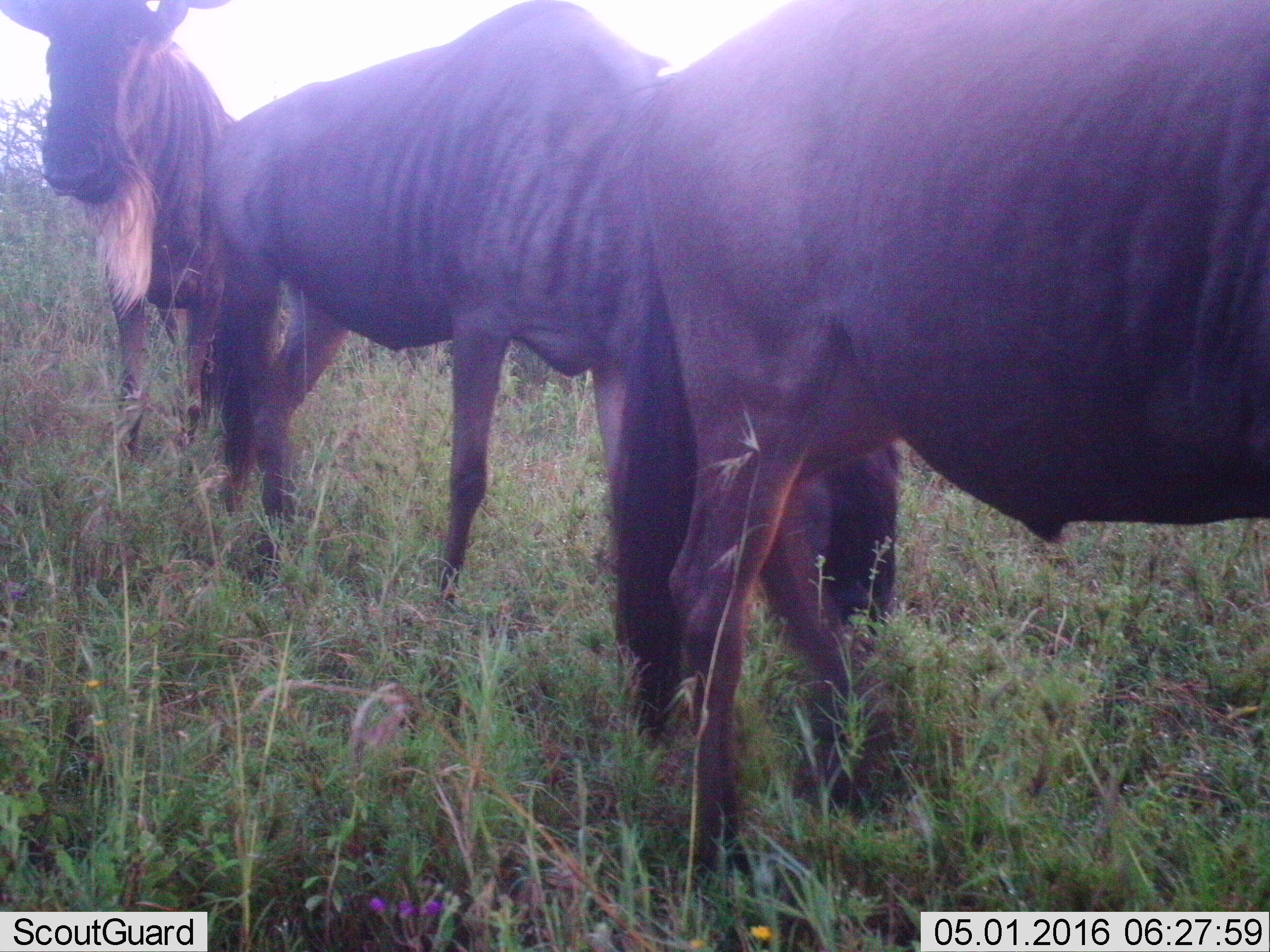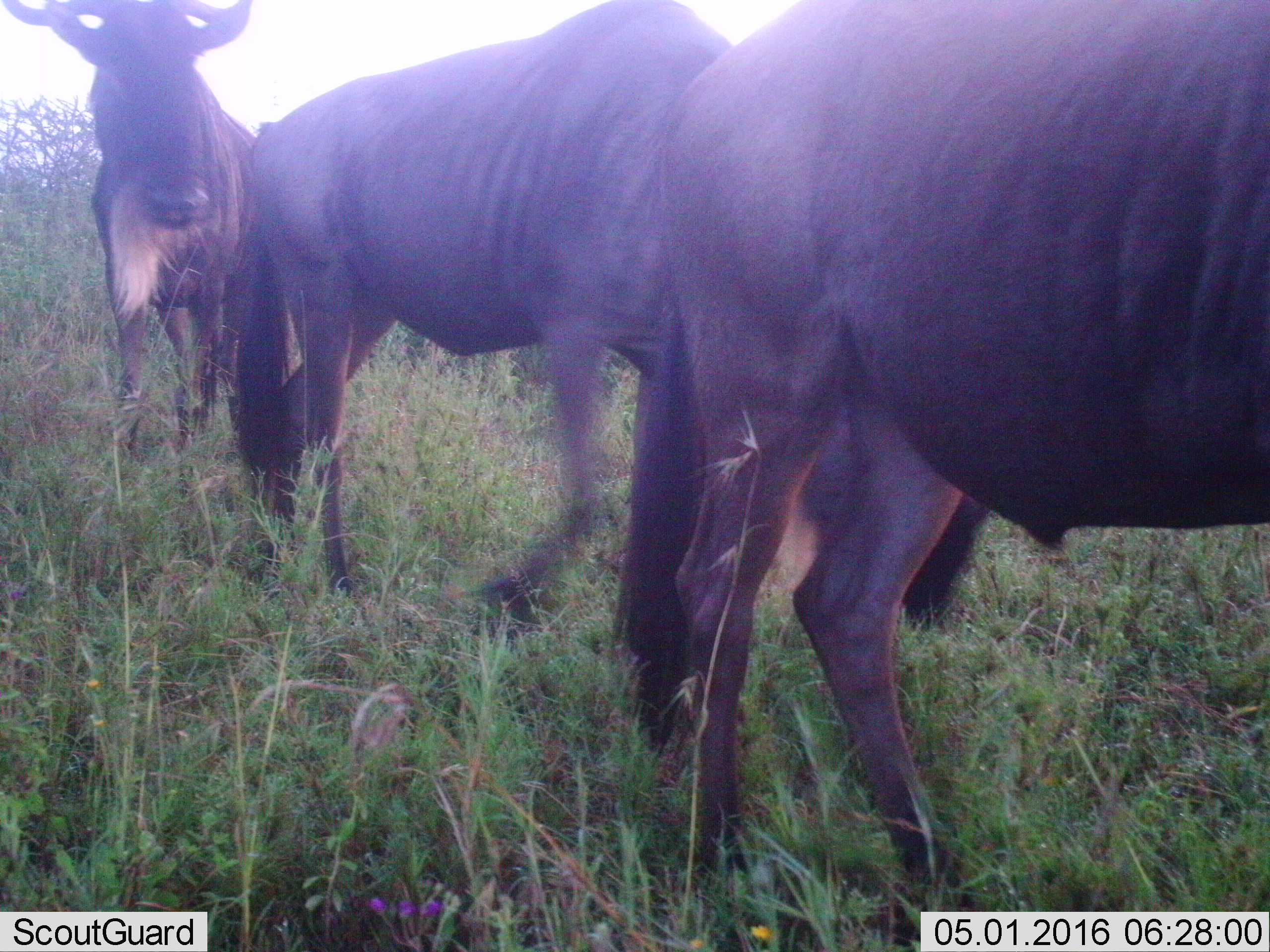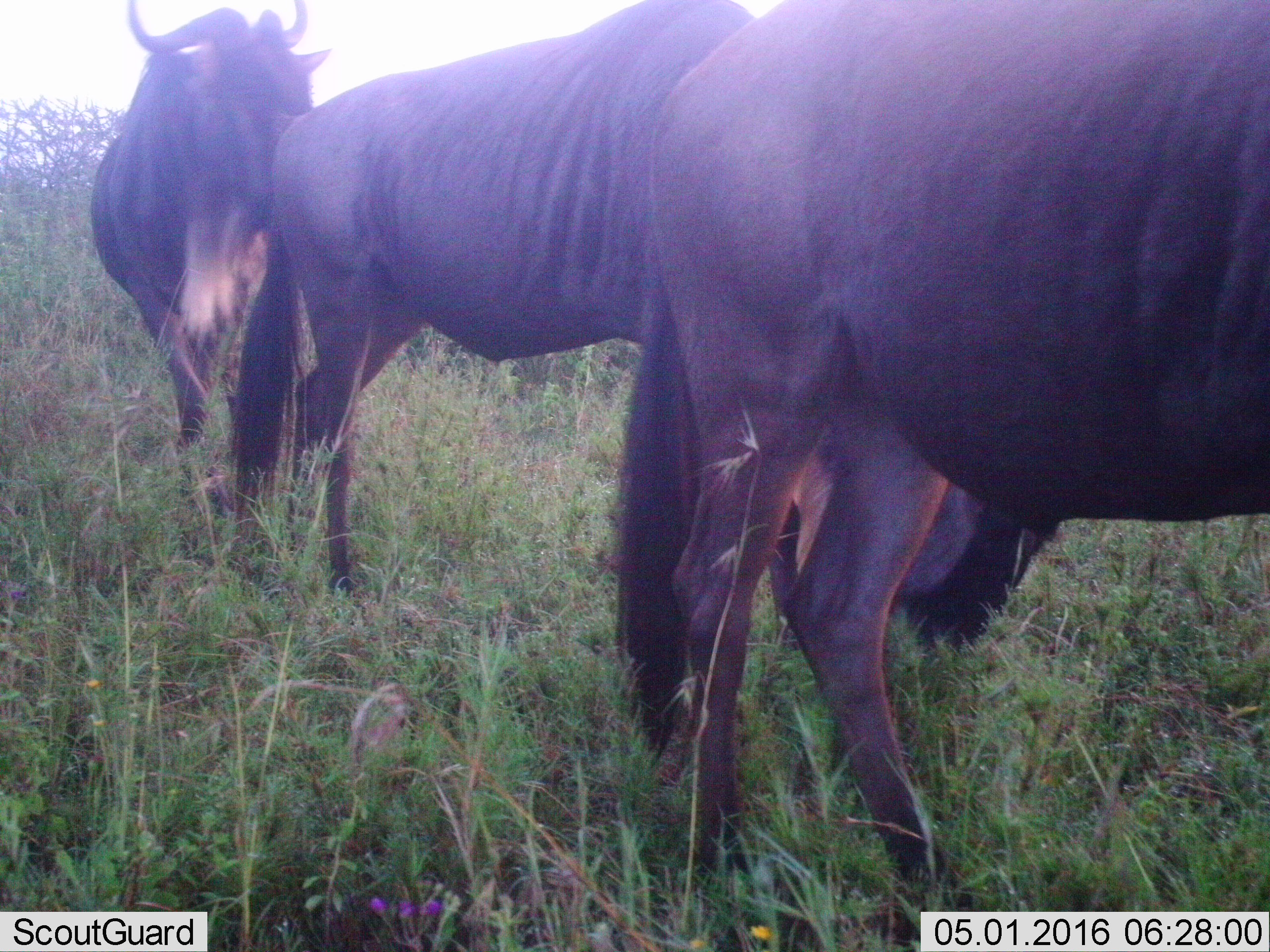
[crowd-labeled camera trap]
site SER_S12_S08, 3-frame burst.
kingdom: Animalia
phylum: Chordata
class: Mammalia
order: Artiodactyla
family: Bovidae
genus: Connochaetes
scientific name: Connochaetes taurinus taurinus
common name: blue wildebeest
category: wildebeestblue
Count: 3.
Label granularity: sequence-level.